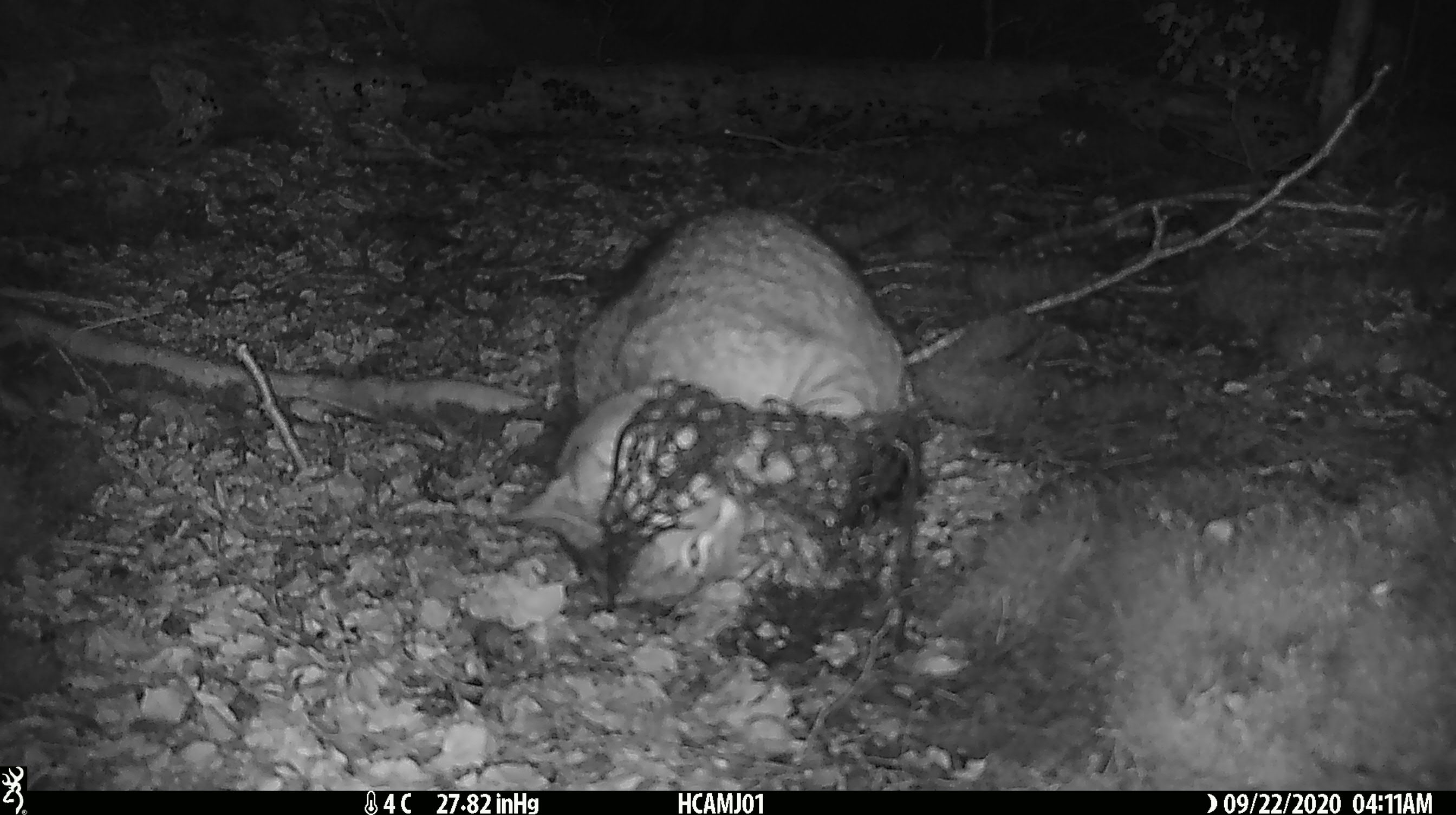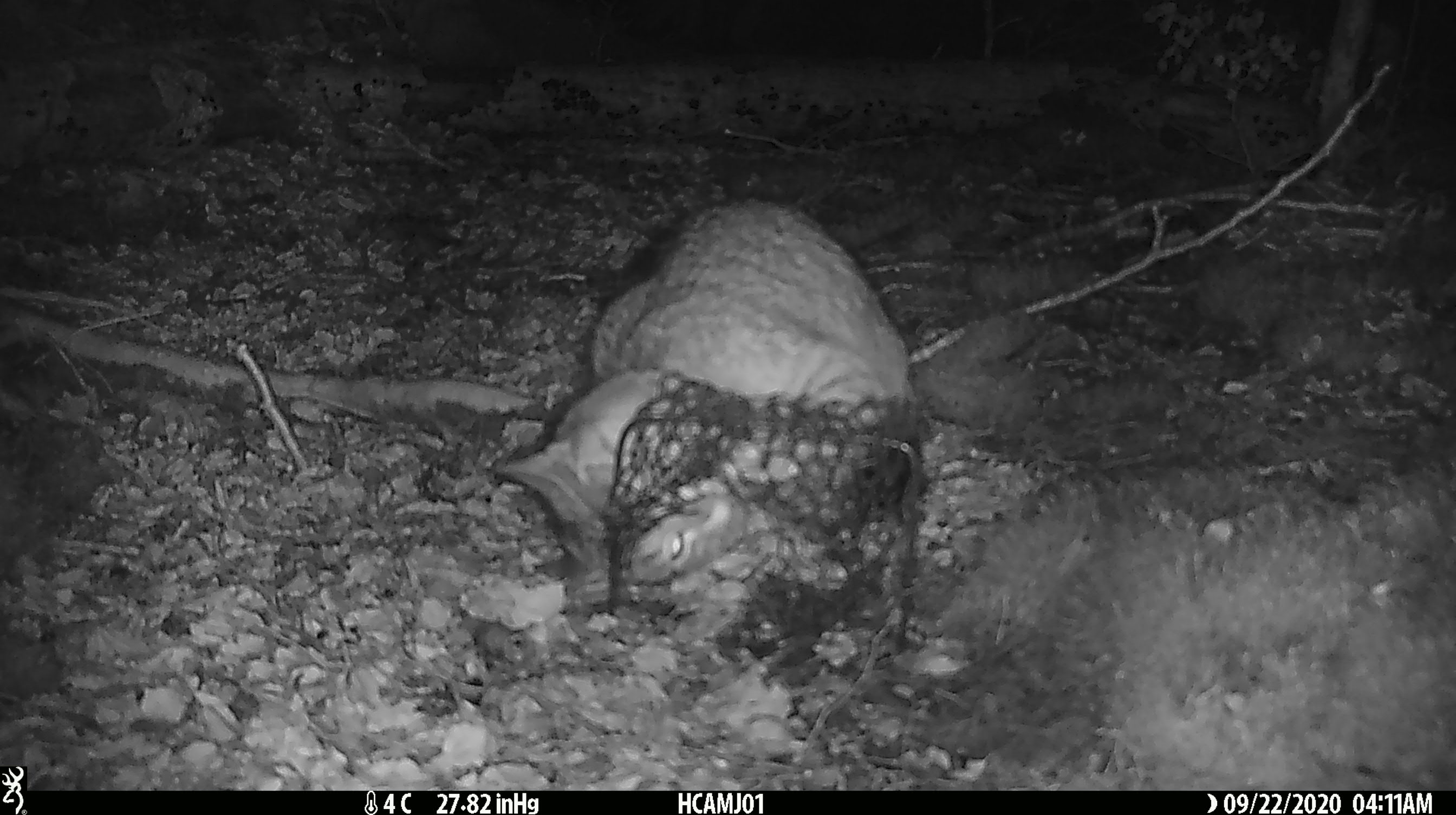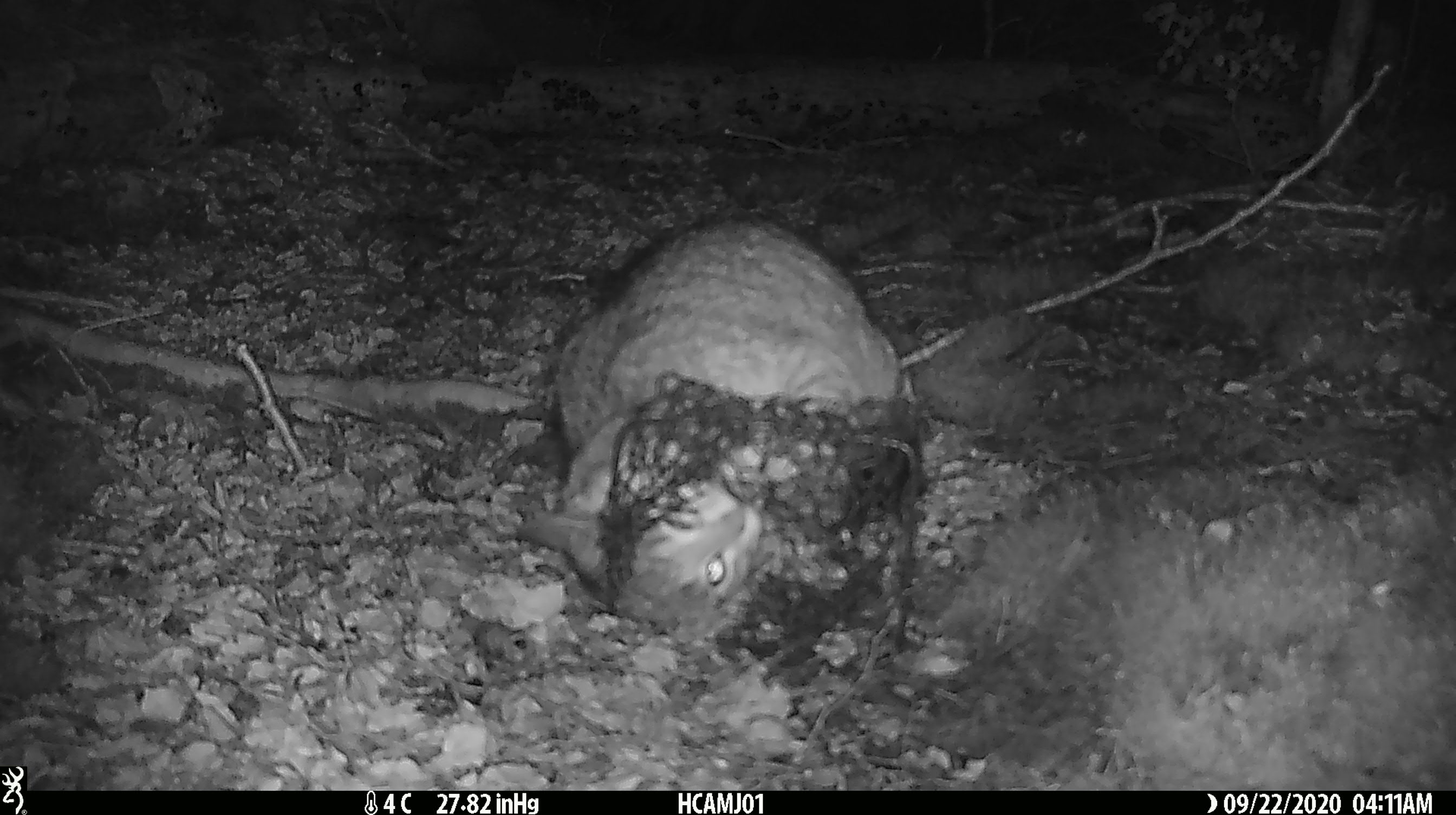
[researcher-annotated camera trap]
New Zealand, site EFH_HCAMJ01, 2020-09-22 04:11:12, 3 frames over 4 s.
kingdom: Animalia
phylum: Chordata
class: Mammalia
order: Carnivora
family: Felidae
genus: Felis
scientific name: Felis catus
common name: domestic cat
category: cat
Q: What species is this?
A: Cat (domestic cat) (Felis catus).